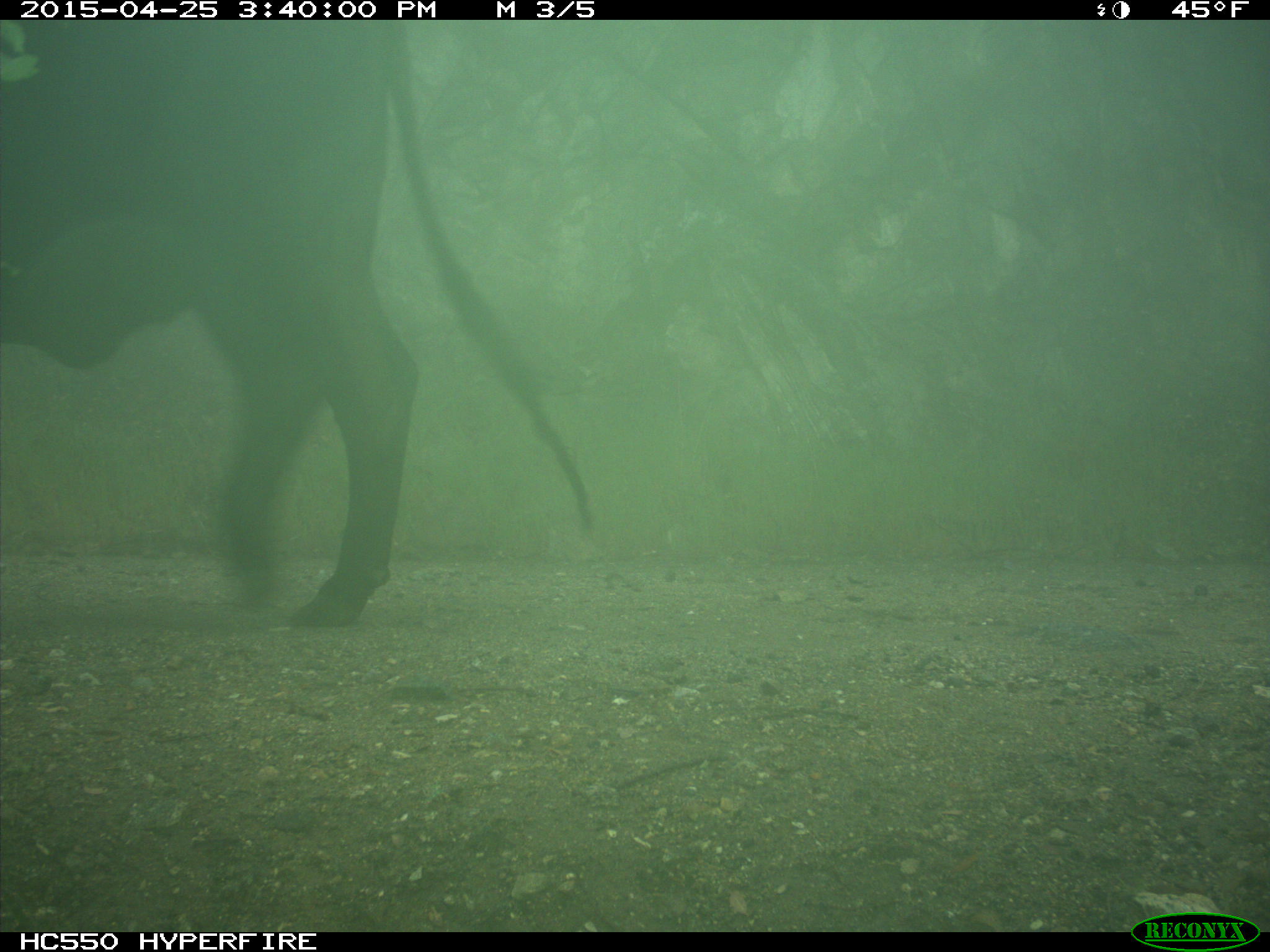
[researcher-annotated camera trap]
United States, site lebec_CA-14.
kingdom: Animalia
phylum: Chordata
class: Mammalia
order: Artiodactyla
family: Bovidae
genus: Bos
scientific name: Bos taurus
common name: domestic cow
Bos taurus (domestic cow).